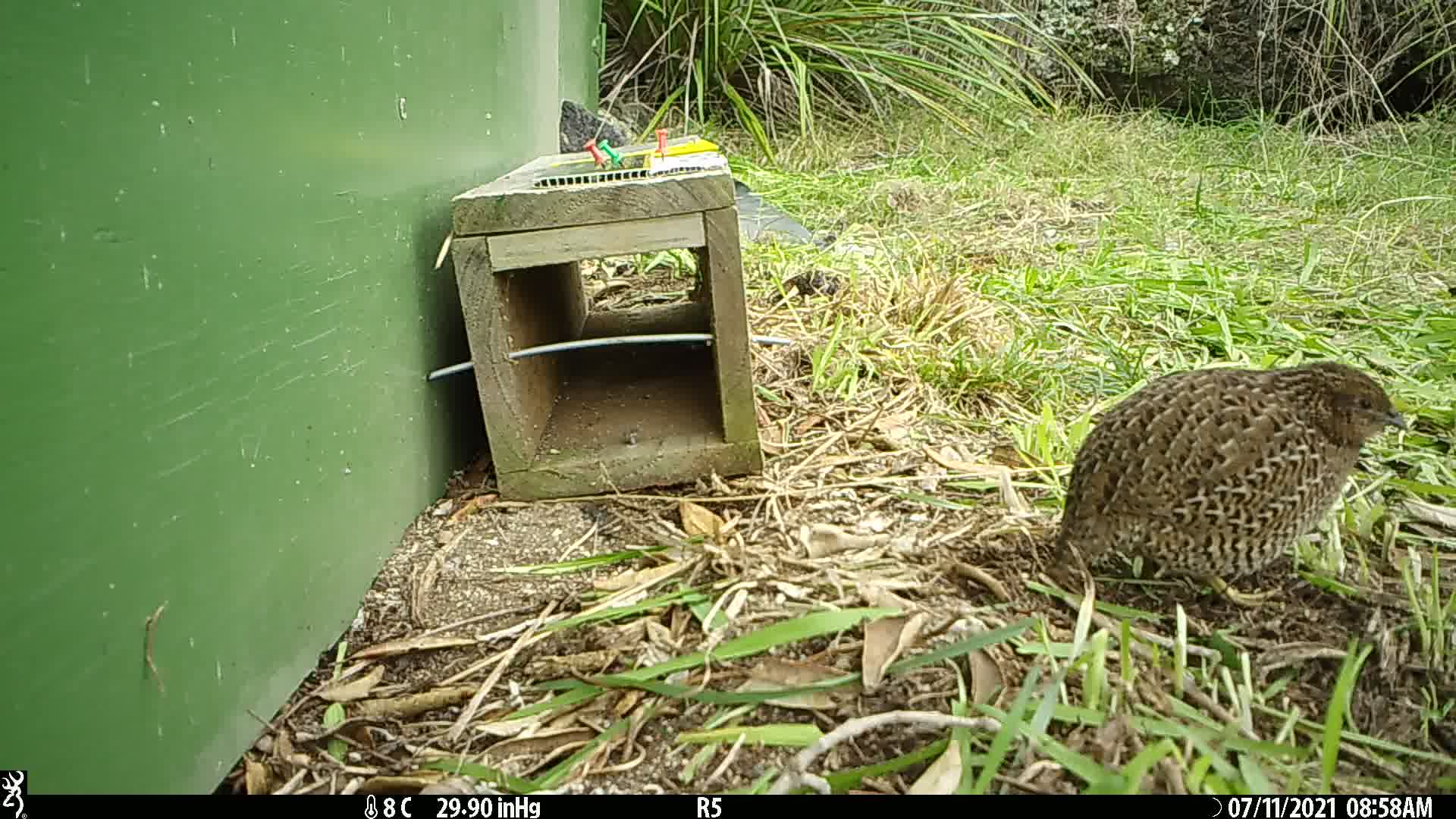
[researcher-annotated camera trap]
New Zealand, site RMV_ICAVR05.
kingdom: Animalia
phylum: Chordata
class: Aves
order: Galliformes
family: Phasianidae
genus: Synoicus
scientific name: Synoicus ypsilophorus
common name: brown quail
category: quail brown